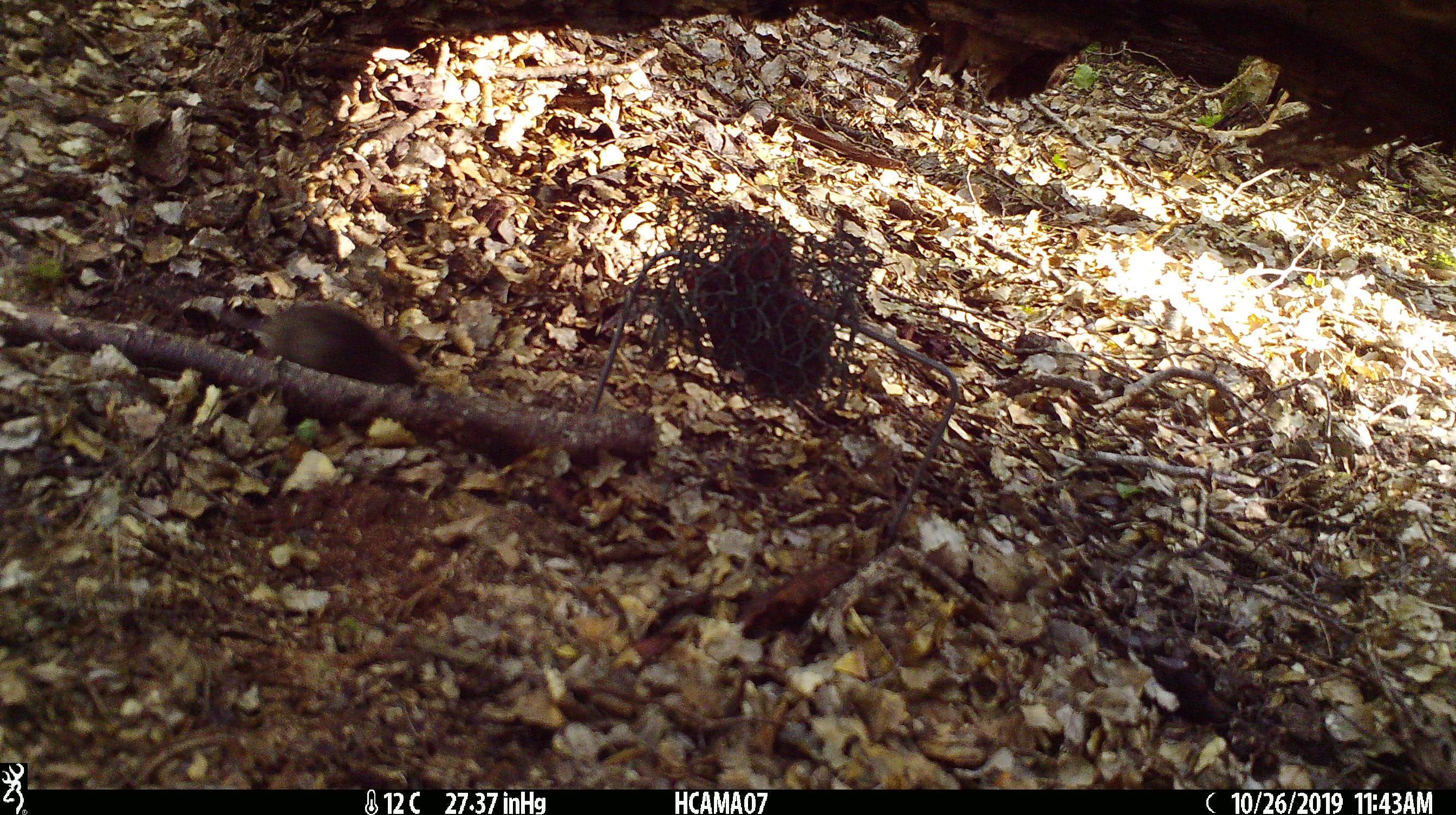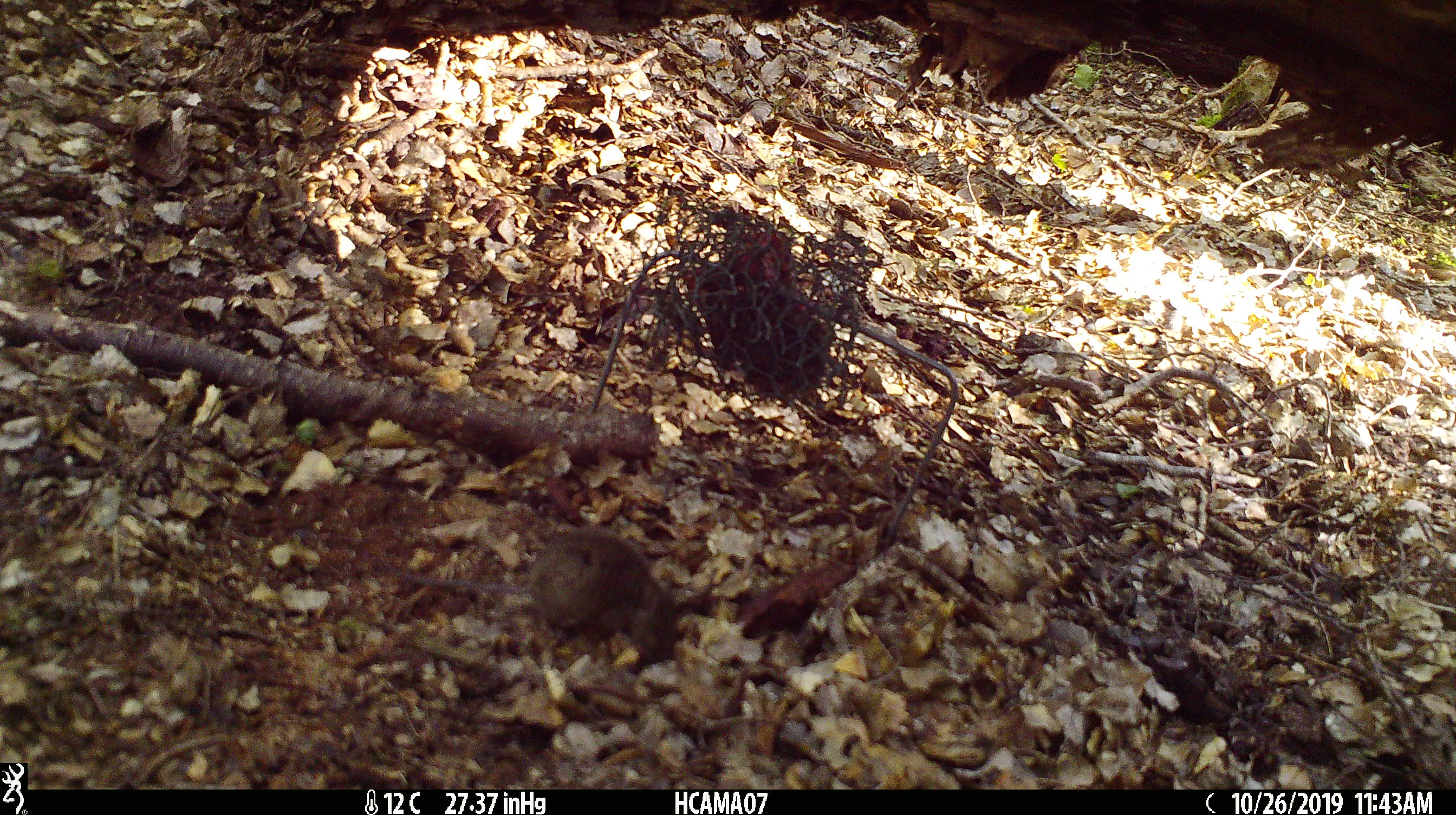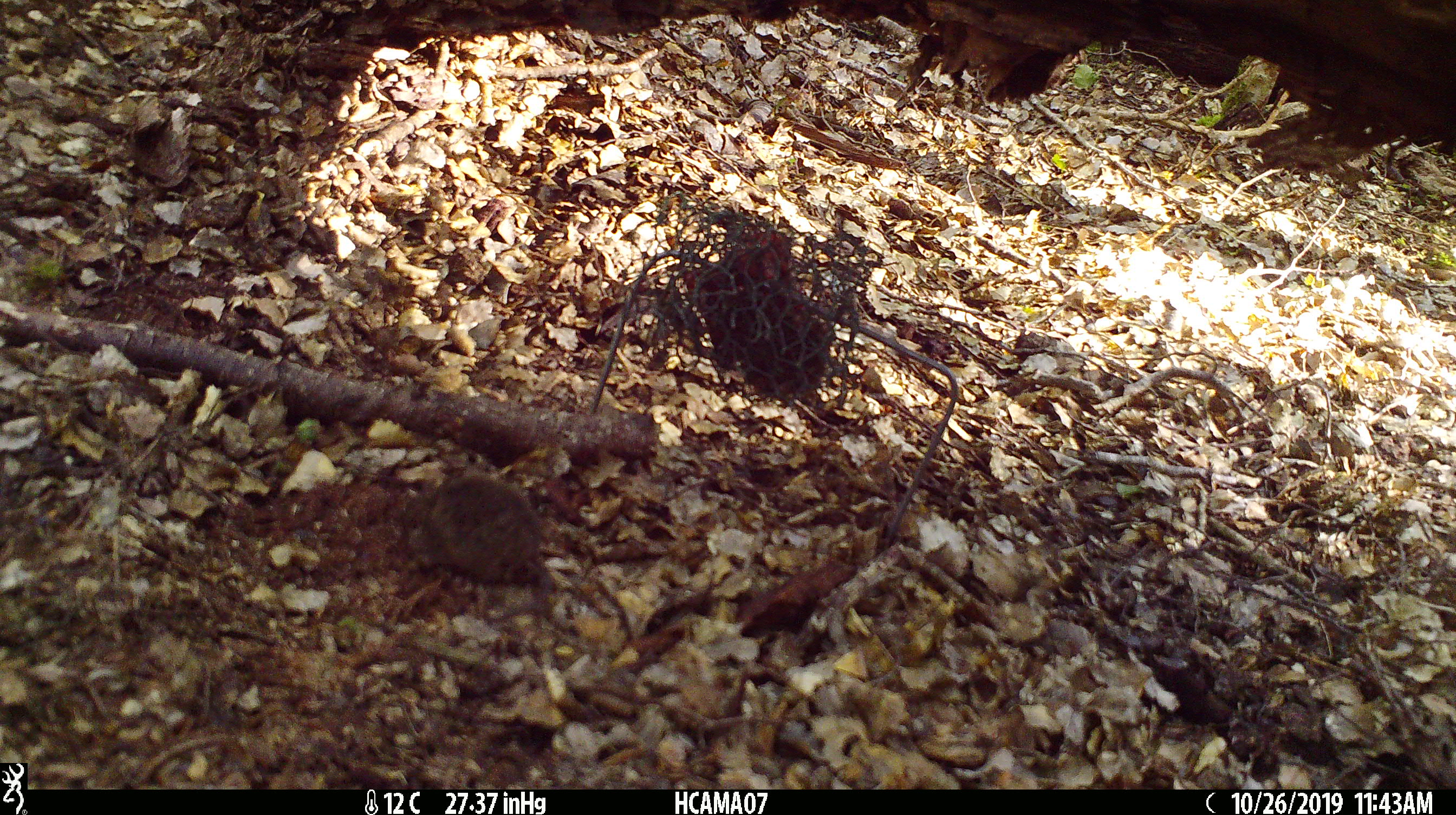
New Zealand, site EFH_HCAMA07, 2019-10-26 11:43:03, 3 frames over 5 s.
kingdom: Animalia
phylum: Chordata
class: Mammalia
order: Rodentia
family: Muridae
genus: Mus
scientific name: Mus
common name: mouse